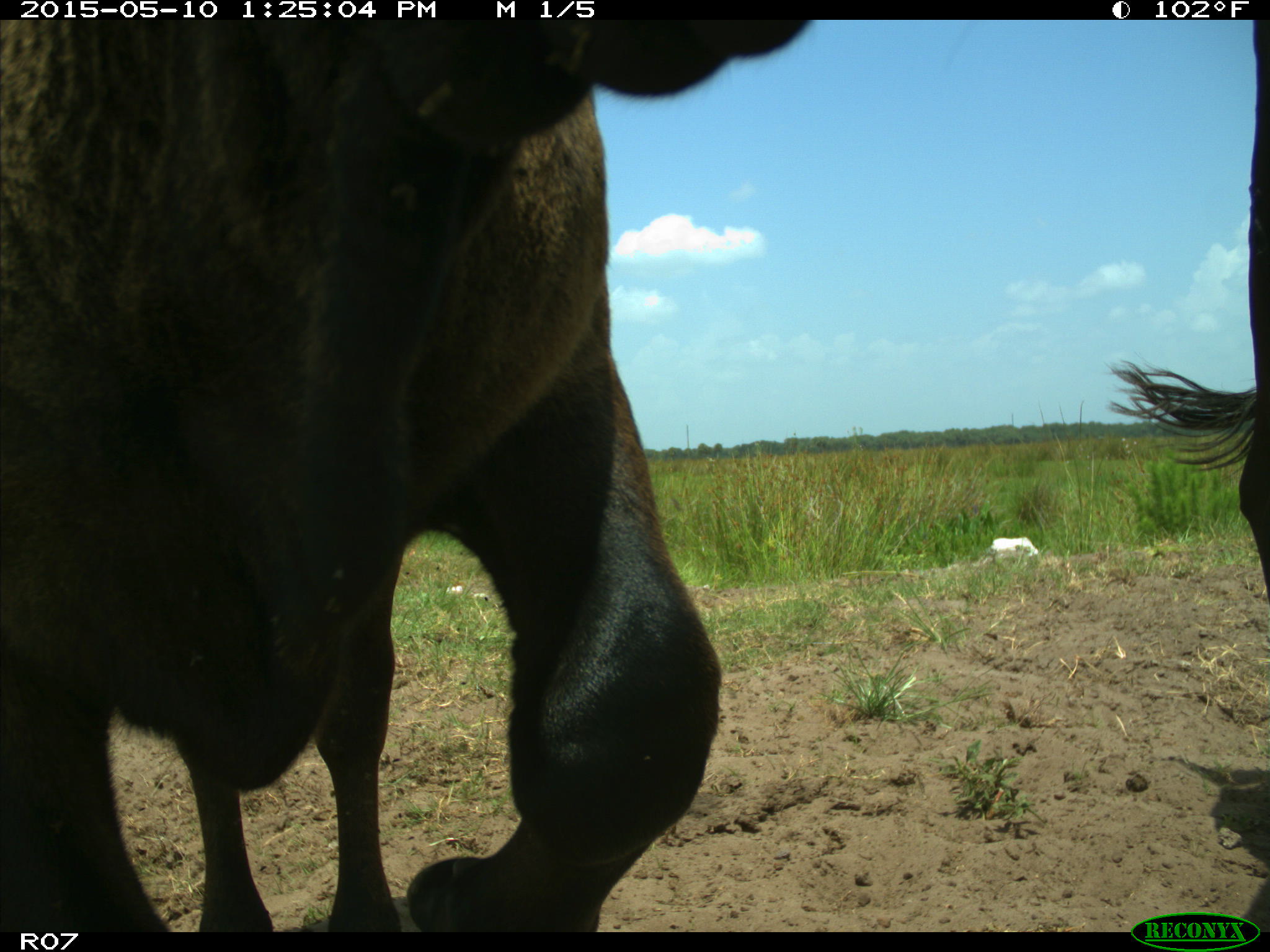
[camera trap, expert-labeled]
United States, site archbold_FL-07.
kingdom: Animalia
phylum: Chordata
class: Mammalia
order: Artiodactyla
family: Bovidae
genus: Bos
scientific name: Bos taurus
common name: domestic cow